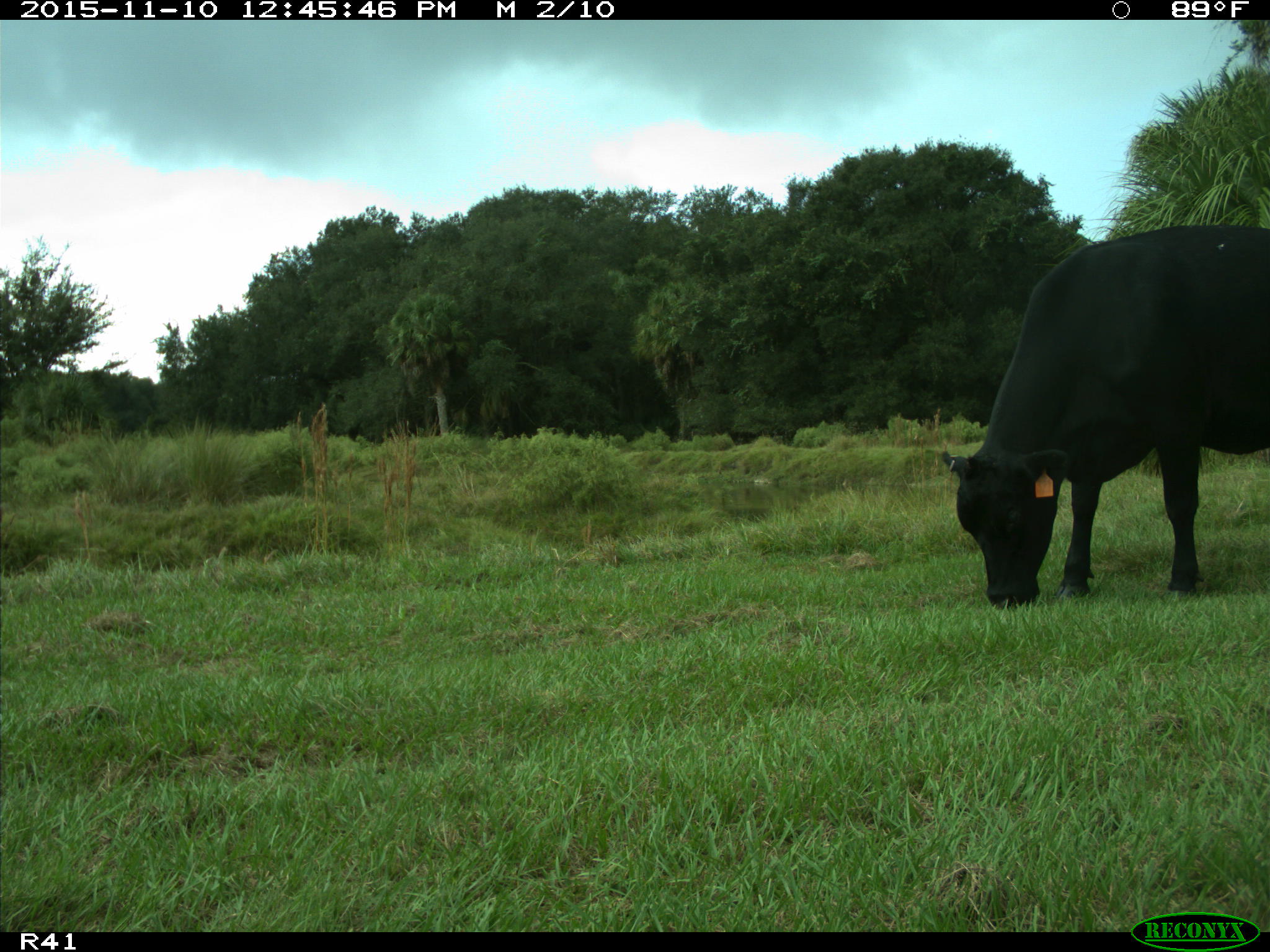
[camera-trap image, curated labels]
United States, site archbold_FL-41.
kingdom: Animalia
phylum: Chordata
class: Mammalia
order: Artiodactyla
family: Bovidae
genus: Bos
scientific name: Bos taurus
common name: domestic cow